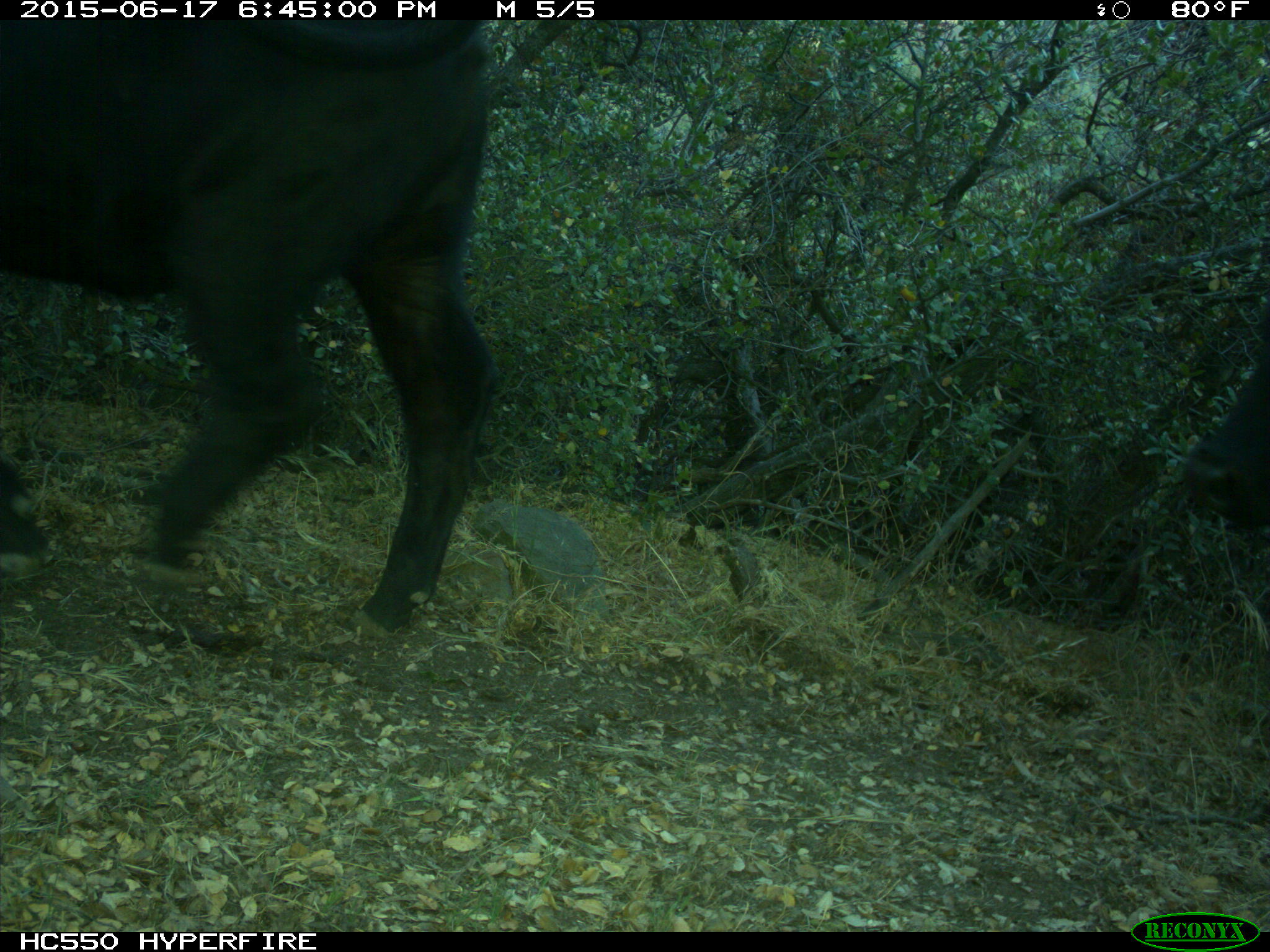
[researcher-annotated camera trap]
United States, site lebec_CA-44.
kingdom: Animalia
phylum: Chordata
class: Mammalia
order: Artiodactyla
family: Bovidae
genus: Bos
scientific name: Bos taurus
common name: domestic cow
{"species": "Bos taurus (domestic cow)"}